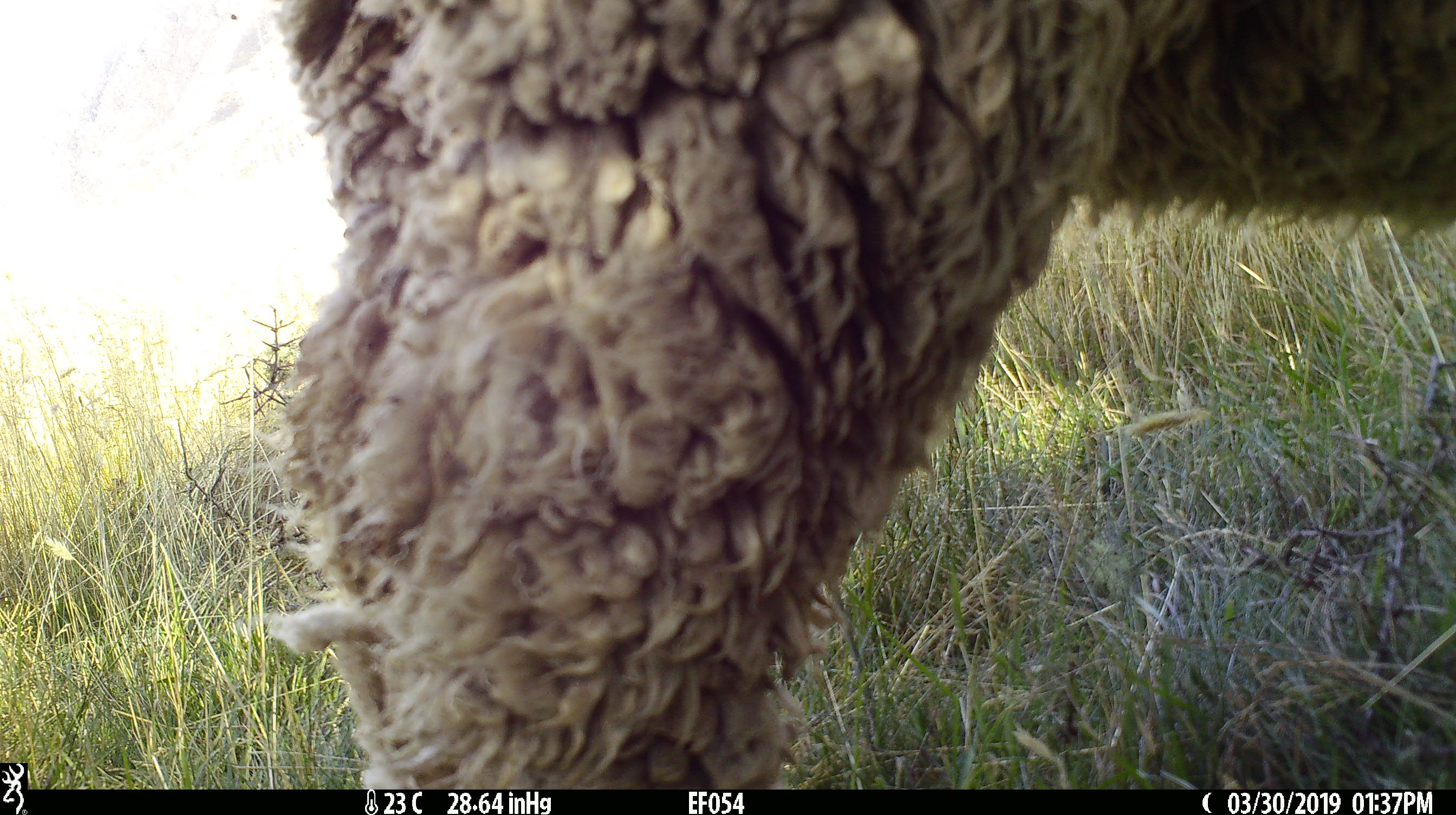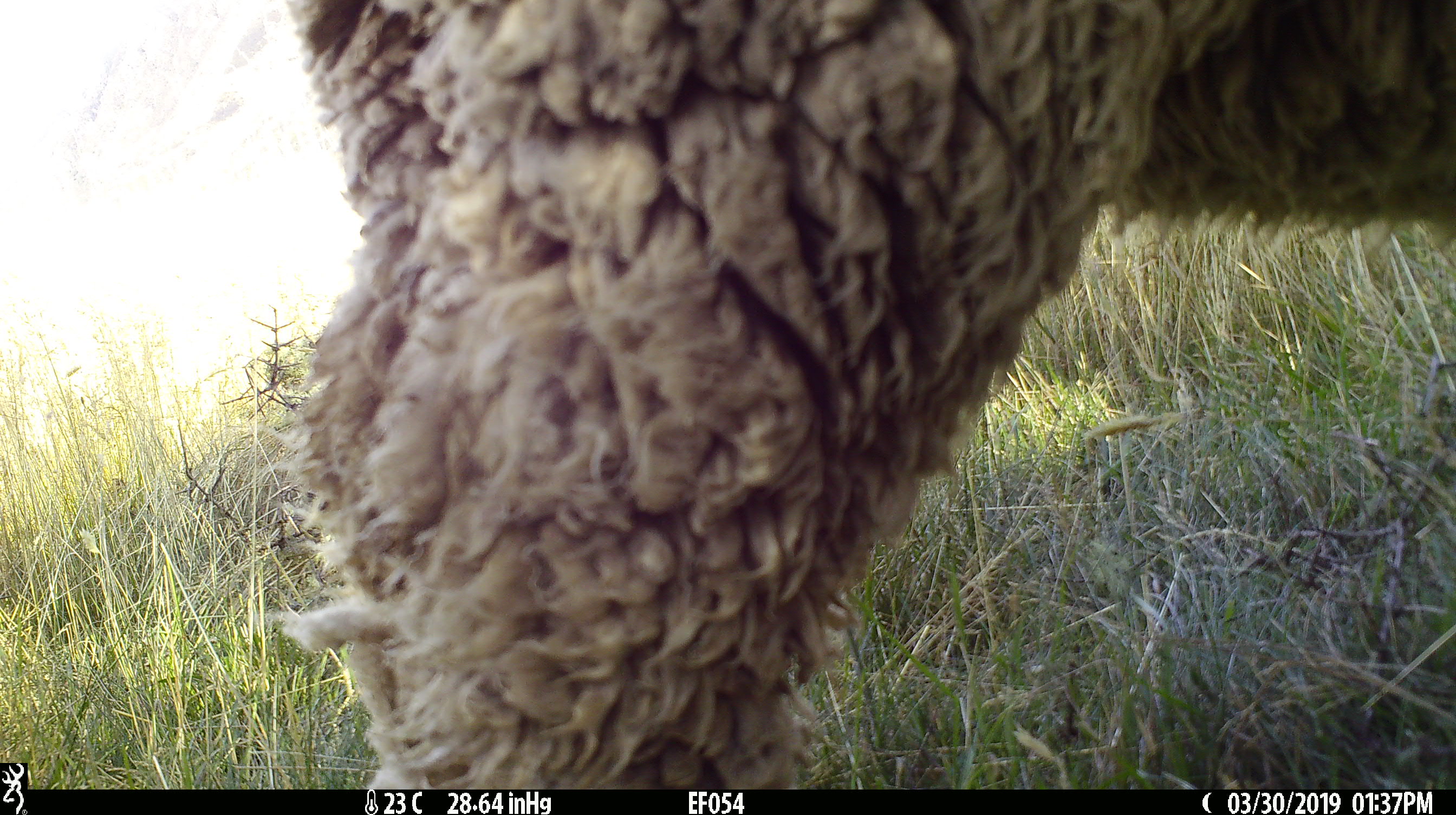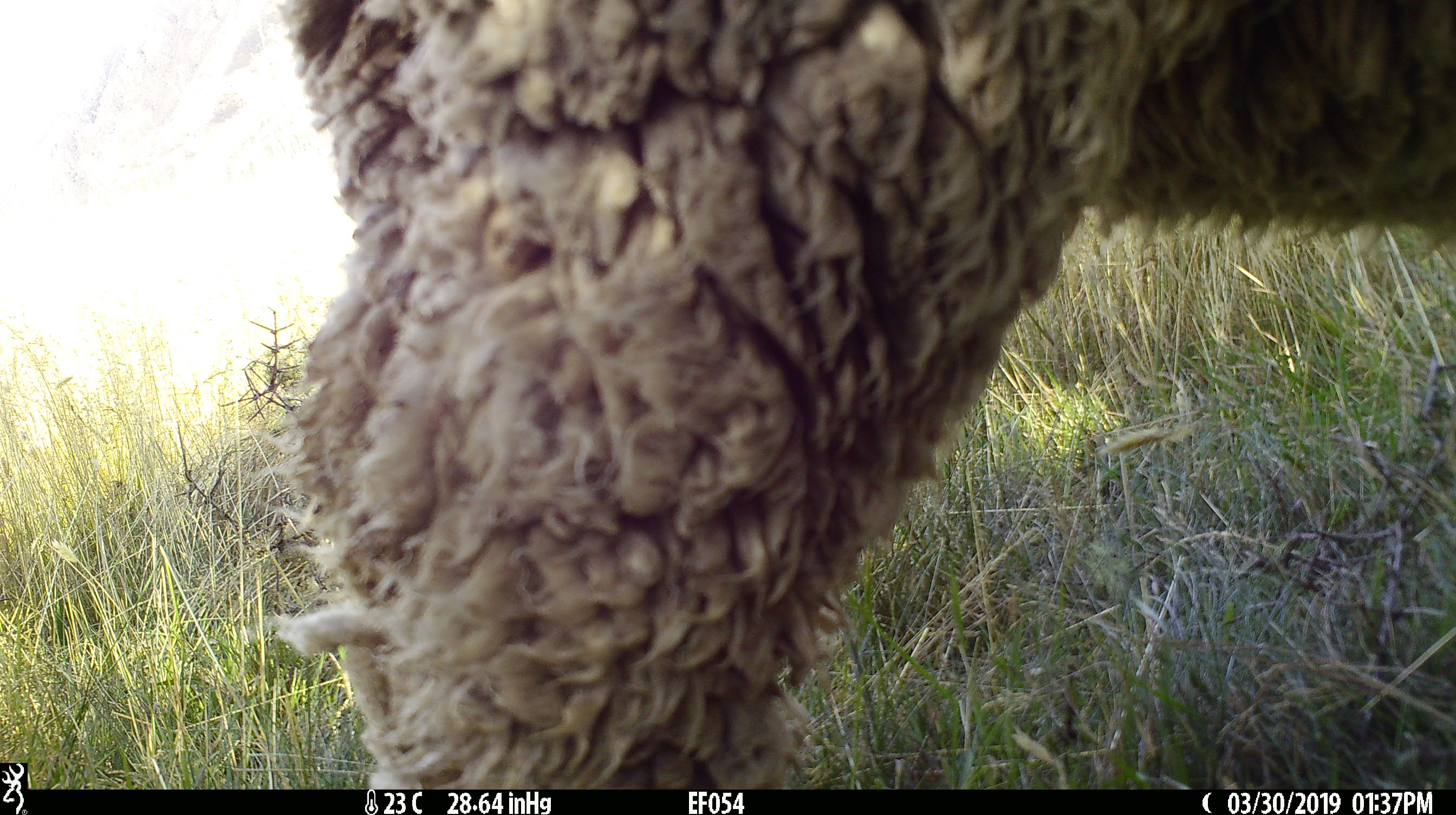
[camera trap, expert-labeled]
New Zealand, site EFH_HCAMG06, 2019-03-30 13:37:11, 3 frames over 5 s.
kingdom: Animalia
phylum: Chordata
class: Mammalia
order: Artiodactyla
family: Bovidae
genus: Ovis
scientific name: Ovis aries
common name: domestic sheep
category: sheep